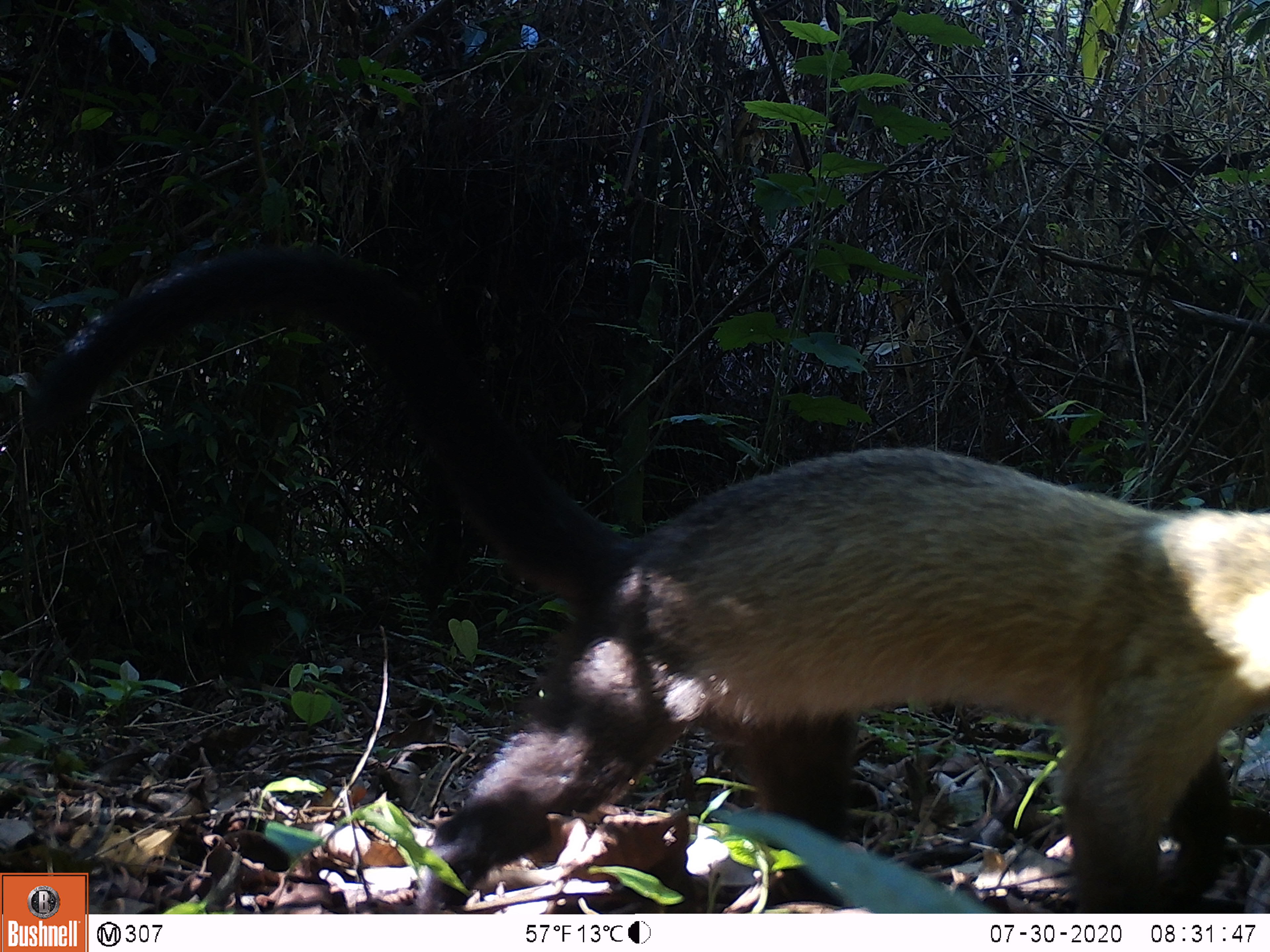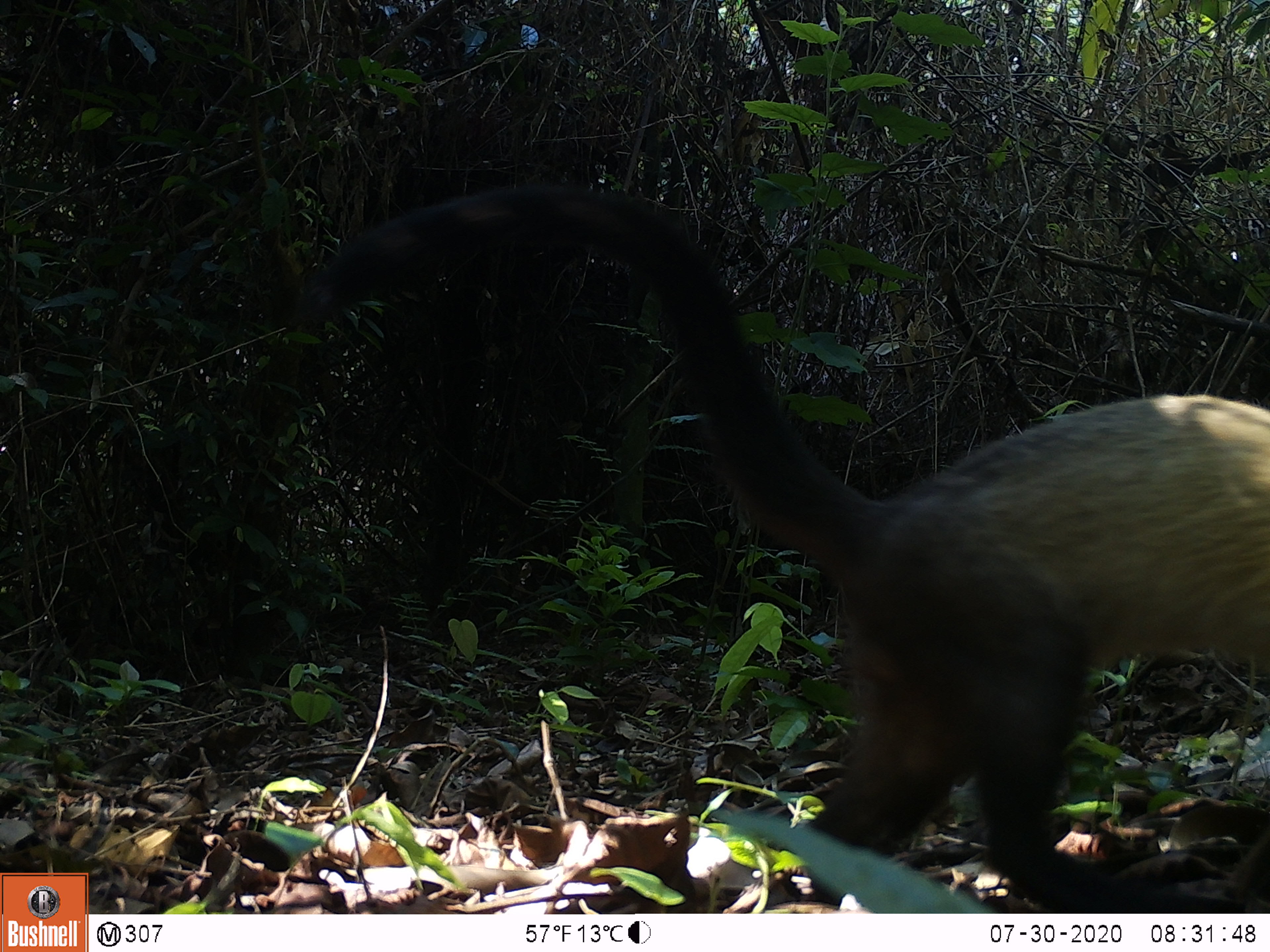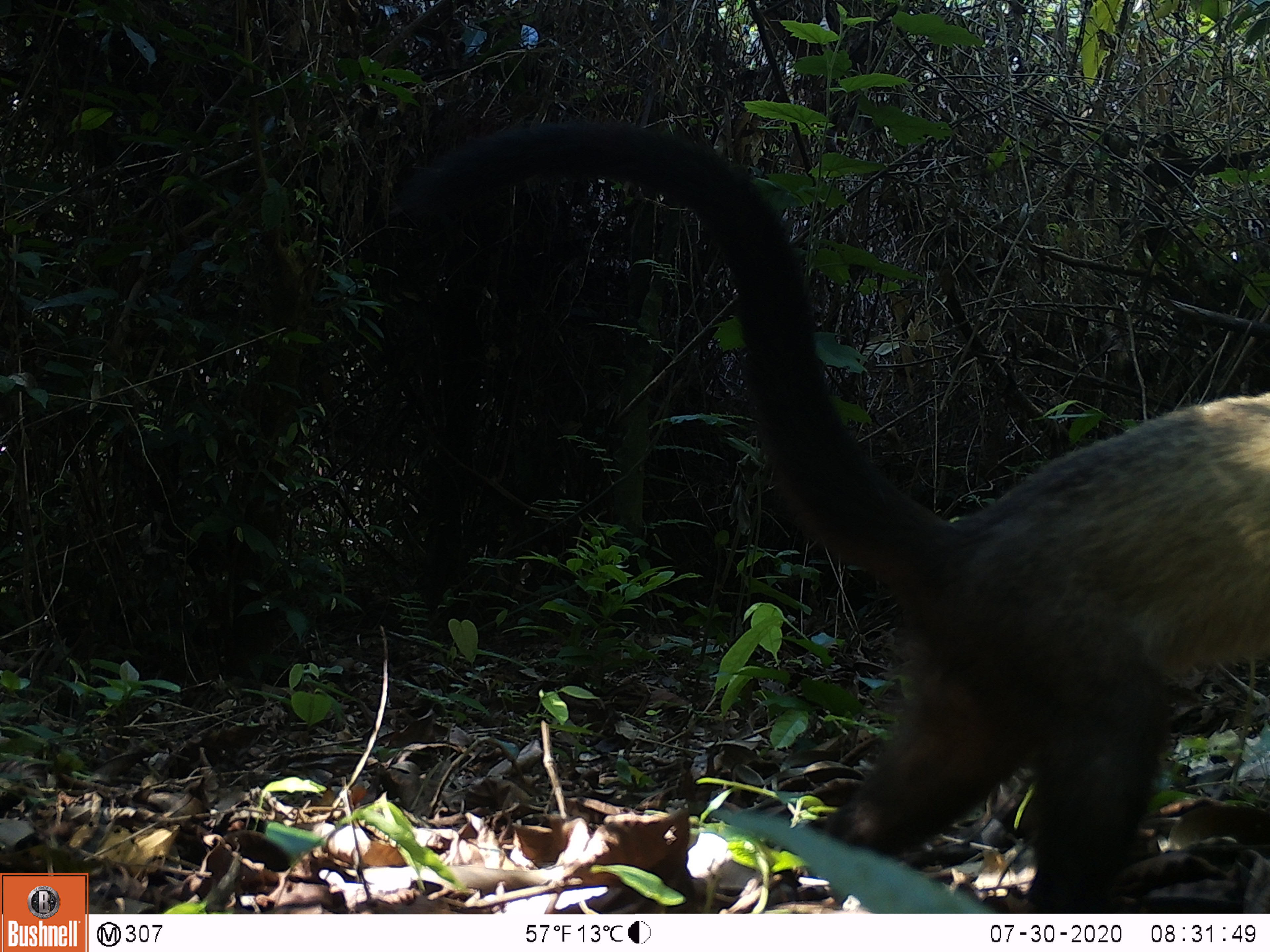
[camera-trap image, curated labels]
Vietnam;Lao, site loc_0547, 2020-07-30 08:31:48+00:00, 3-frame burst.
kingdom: Animalia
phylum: Chordata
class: Mammalia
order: Carnivora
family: Mustelidae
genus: Martes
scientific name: Martes flavigula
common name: yellow-throated marten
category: yellow throated marten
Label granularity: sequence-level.